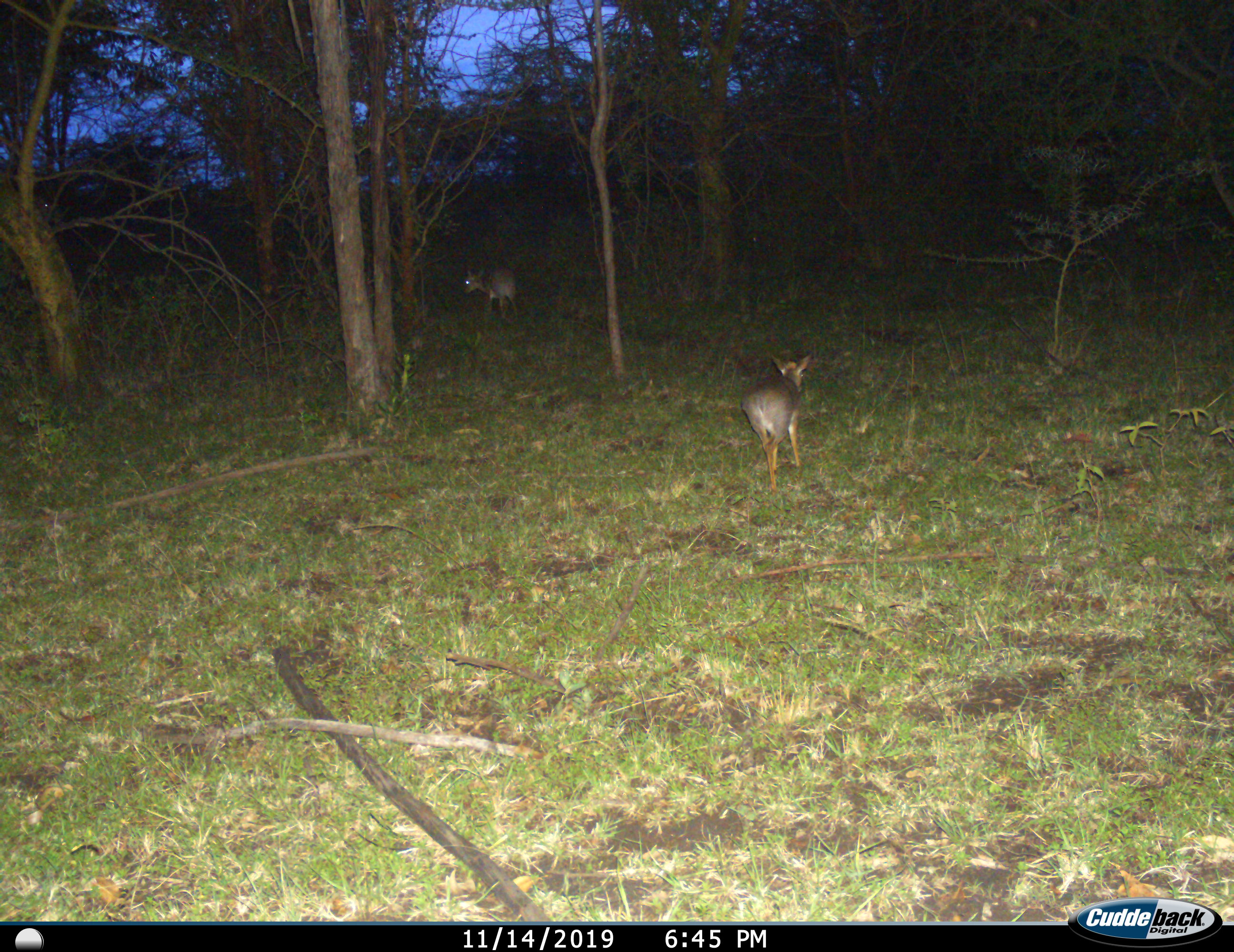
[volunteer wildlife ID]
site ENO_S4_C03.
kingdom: Animalia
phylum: Chordata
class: Mammalia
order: Artiodactyla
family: Bovidae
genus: Madoqua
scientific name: Madoqua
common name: dik-dik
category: dikdik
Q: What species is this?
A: Dikdik (dik-dik) (Madoqua).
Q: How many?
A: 2.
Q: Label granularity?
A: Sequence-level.